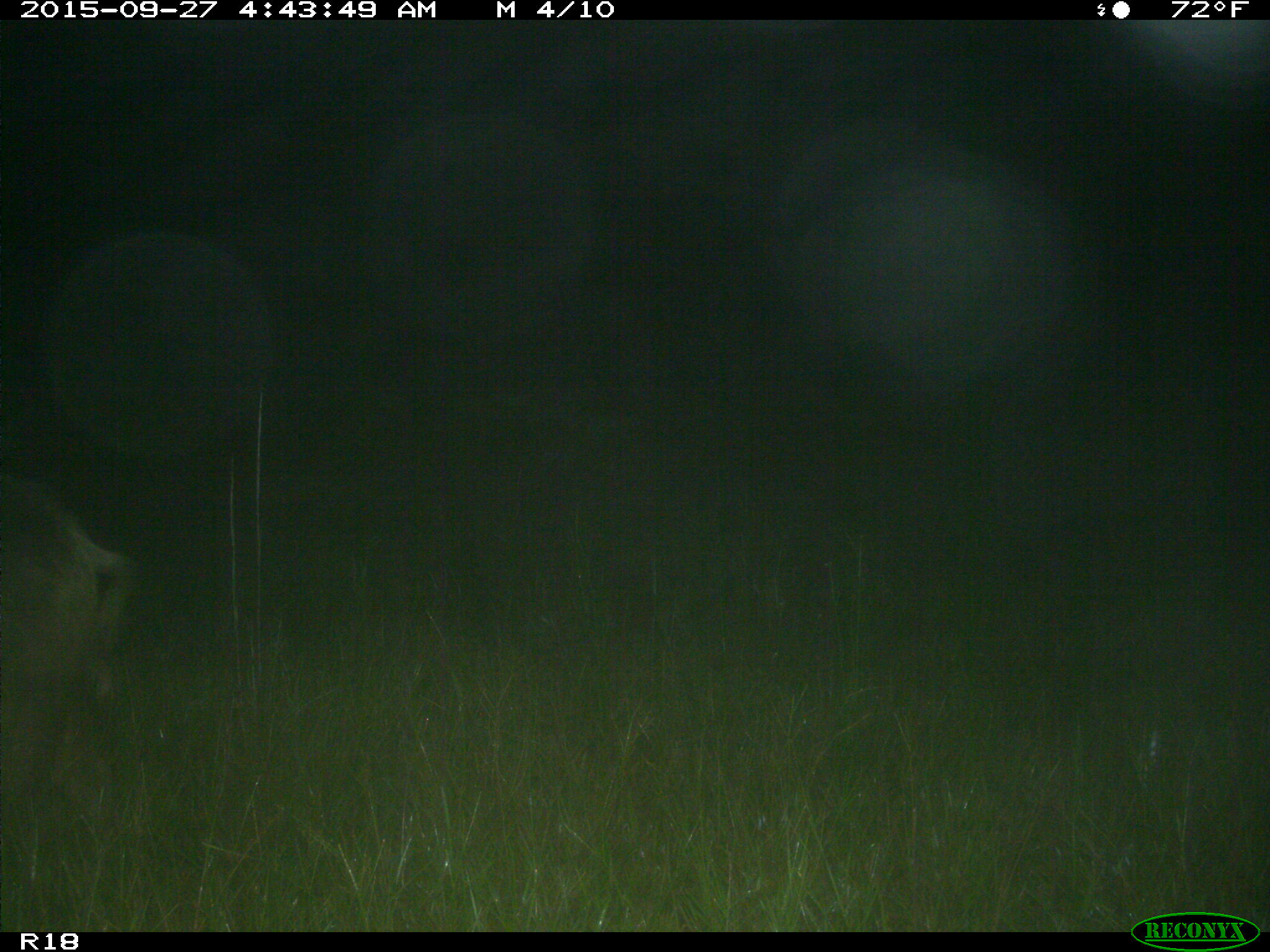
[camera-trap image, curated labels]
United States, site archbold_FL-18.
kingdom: Animalia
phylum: Chordata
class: Mammalia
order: Artiodactyla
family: Suidae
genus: Sus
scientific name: Sus scrofa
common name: wild boar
Sus scrofa (wild boar).